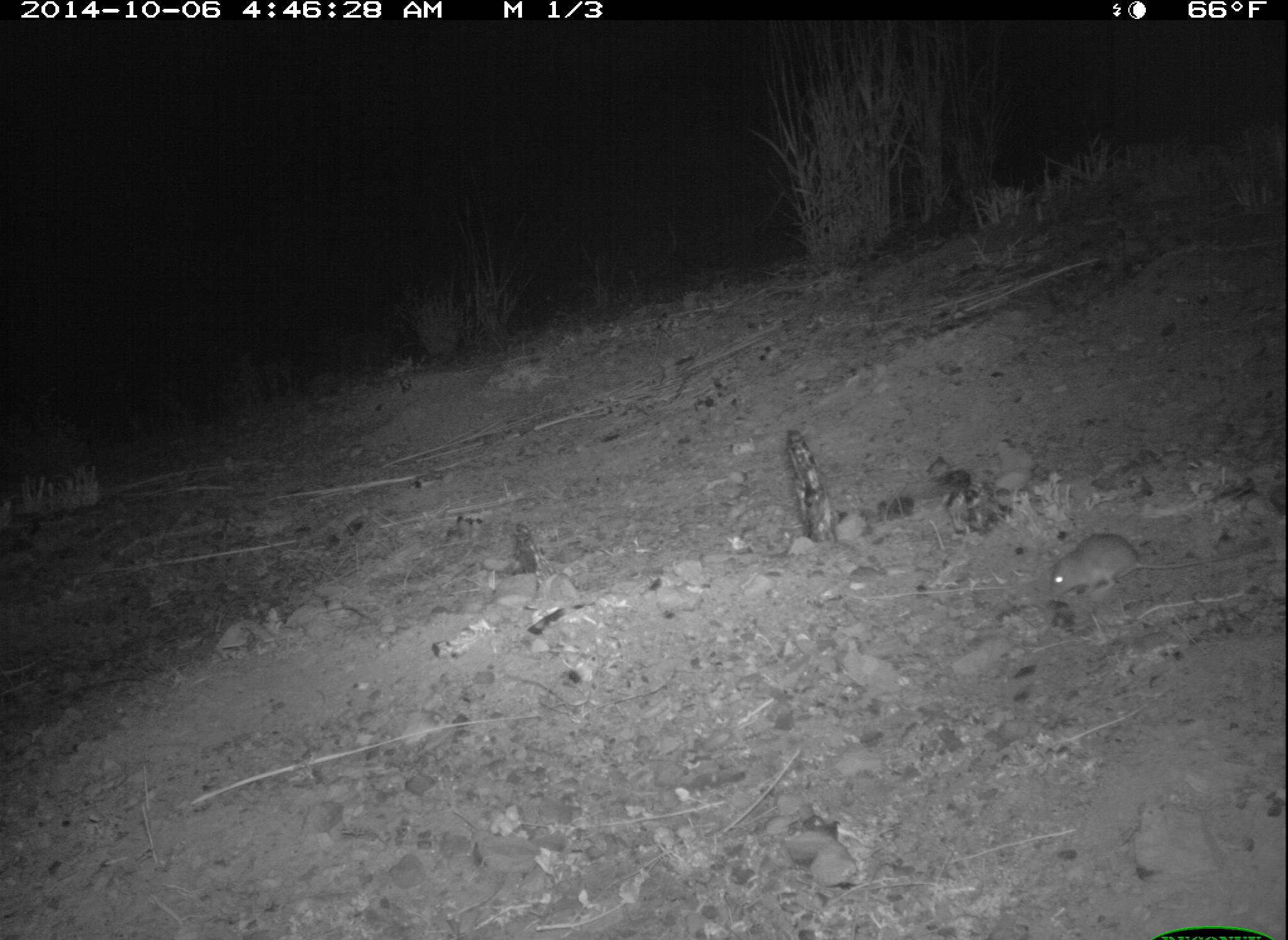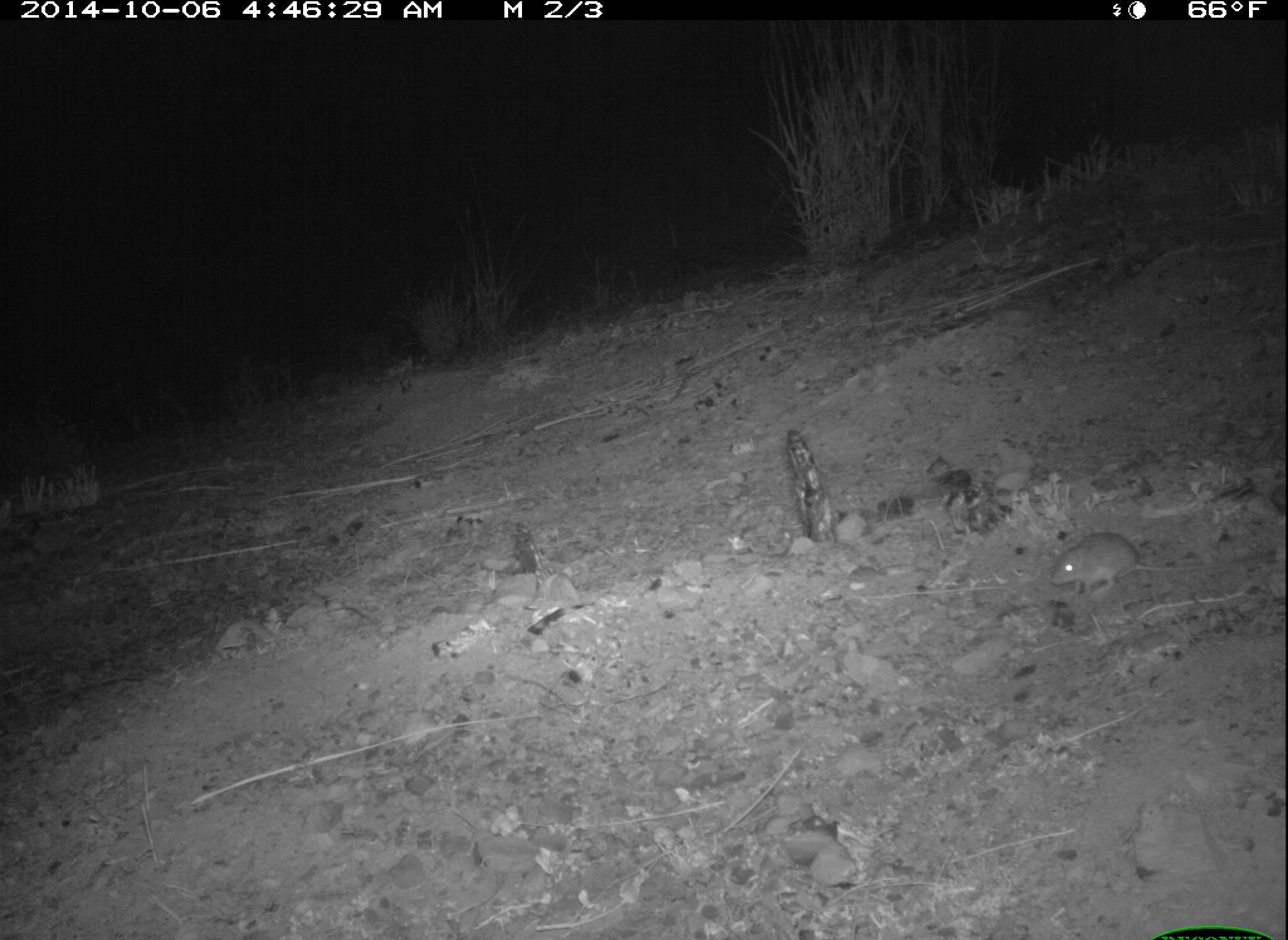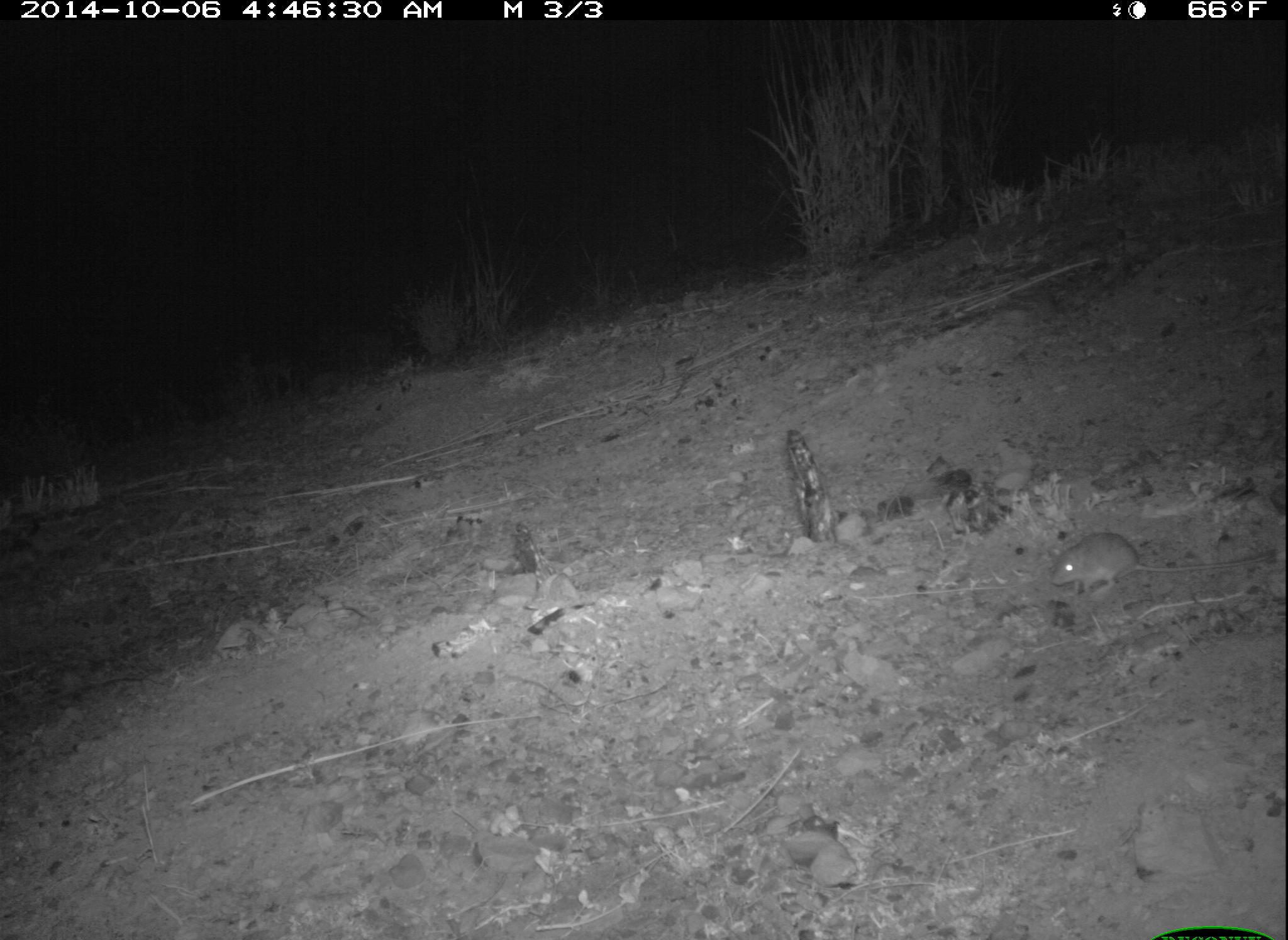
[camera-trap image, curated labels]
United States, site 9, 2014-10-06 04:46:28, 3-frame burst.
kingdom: Animalia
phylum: Chordata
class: Mammalia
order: Rodentia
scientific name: Rodentia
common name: rodent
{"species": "rodent (Rodentia)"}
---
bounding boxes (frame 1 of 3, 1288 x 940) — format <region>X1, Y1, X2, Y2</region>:
rodent: <region>1047, 533, 1274, 600</region>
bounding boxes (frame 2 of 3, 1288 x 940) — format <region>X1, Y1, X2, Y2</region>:
rodent: <region>1050, 532, 1284, 596</region>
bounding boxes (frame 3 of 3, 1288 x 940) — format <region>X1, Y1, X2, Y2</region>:
rodent: <region>1050, 532, 1284, 595</region>